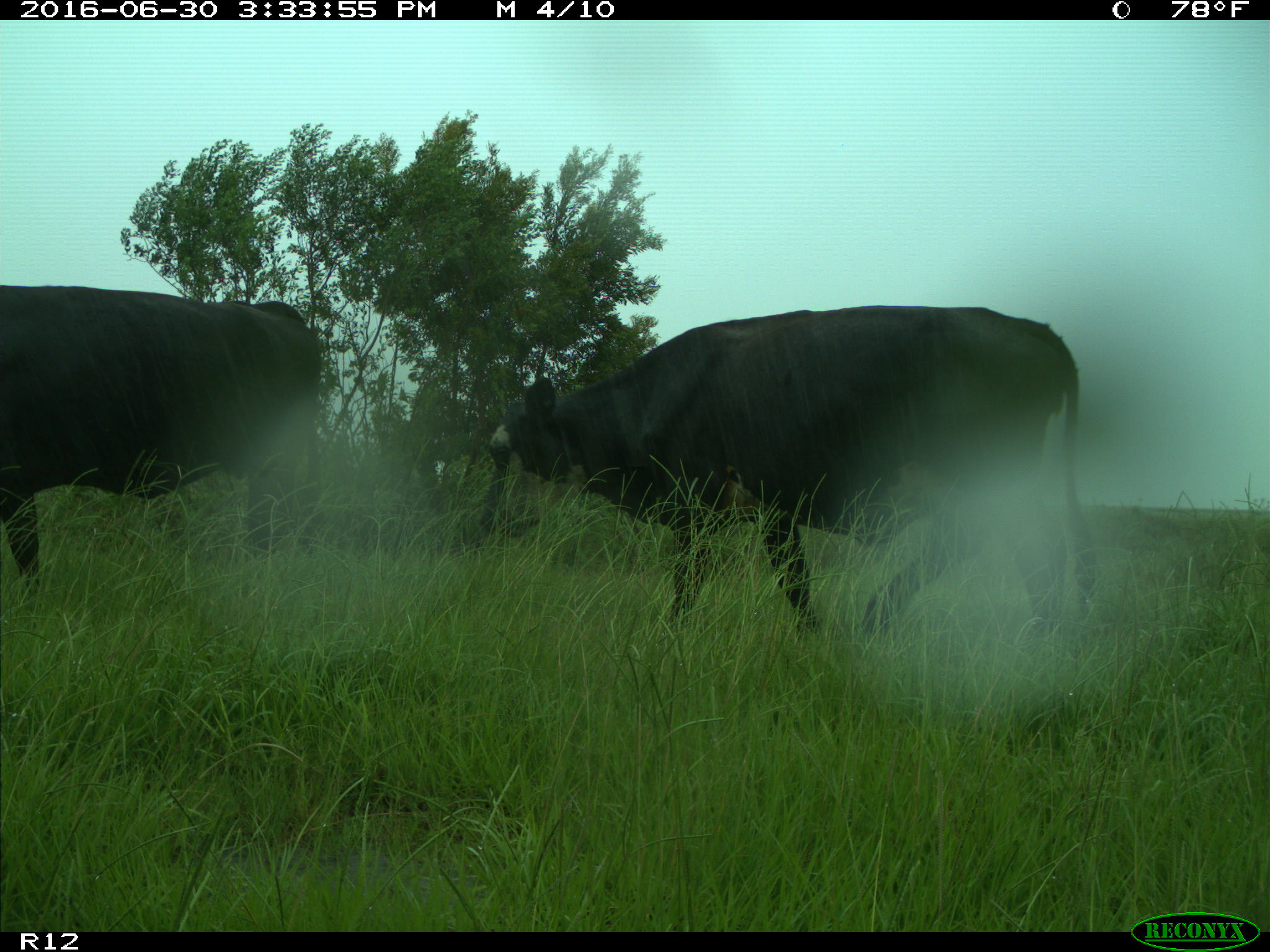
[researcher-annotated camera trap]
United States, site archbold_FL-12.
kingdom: Animalia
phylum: Chordata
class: Mammalia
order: Artiodactyla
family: Bovidae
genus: Bos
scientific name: Bos taurus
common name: domestic cow